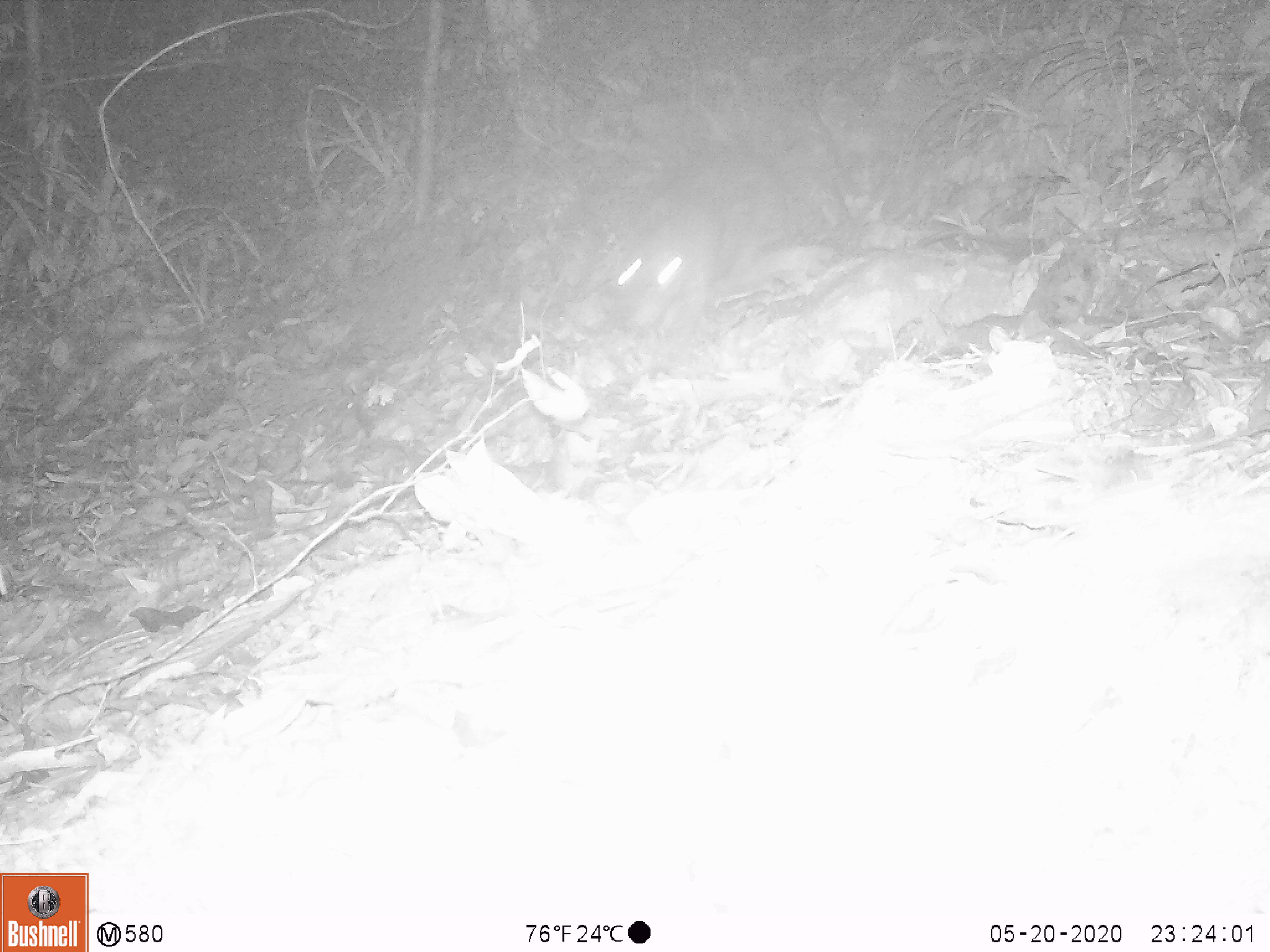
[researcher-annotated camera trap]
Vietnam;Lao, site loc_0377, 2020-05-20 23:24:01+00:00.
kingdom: Animalia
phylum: Chordata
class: Mammalia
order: Rodentia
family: Hystricidae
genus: Atherurus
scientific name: Atherurus macrourus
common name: asiatic brush-tailed porcupine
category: asiatic brush tailed porcupine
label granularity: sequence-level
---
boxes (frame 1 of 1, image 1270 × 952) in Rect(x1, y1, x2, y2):
asiatic brush tailed porcupine: Rect(614, 148, 792, 338)